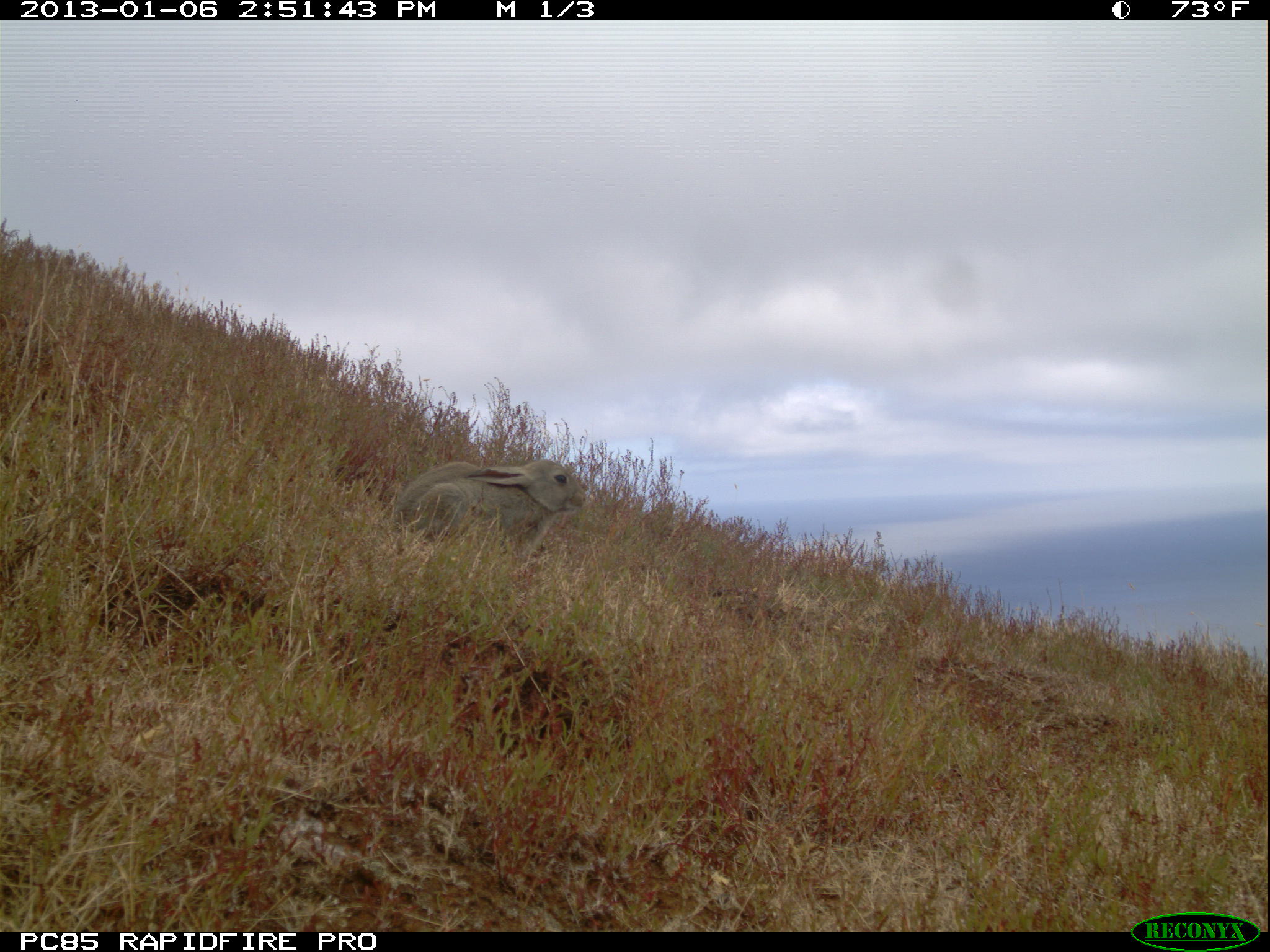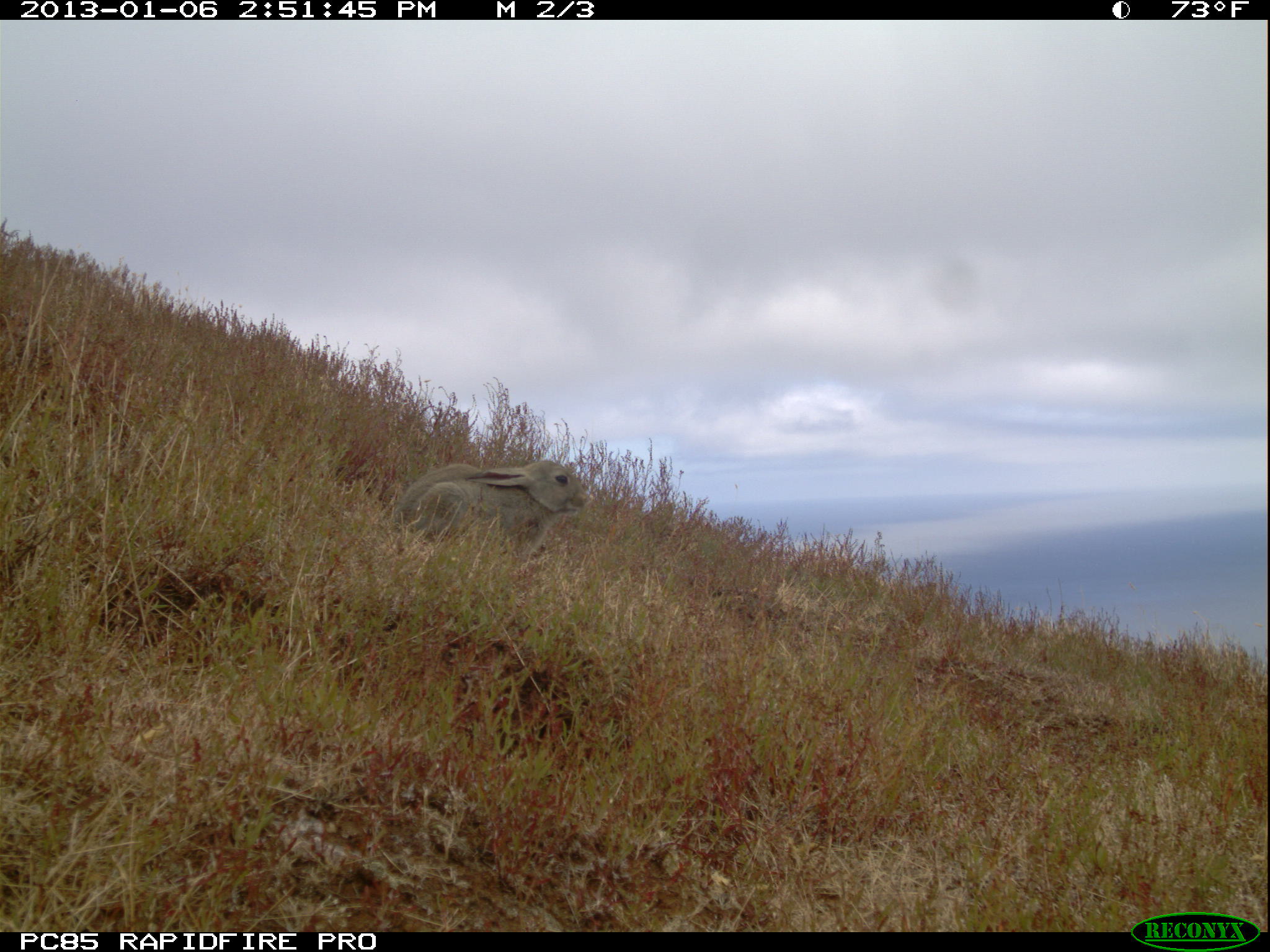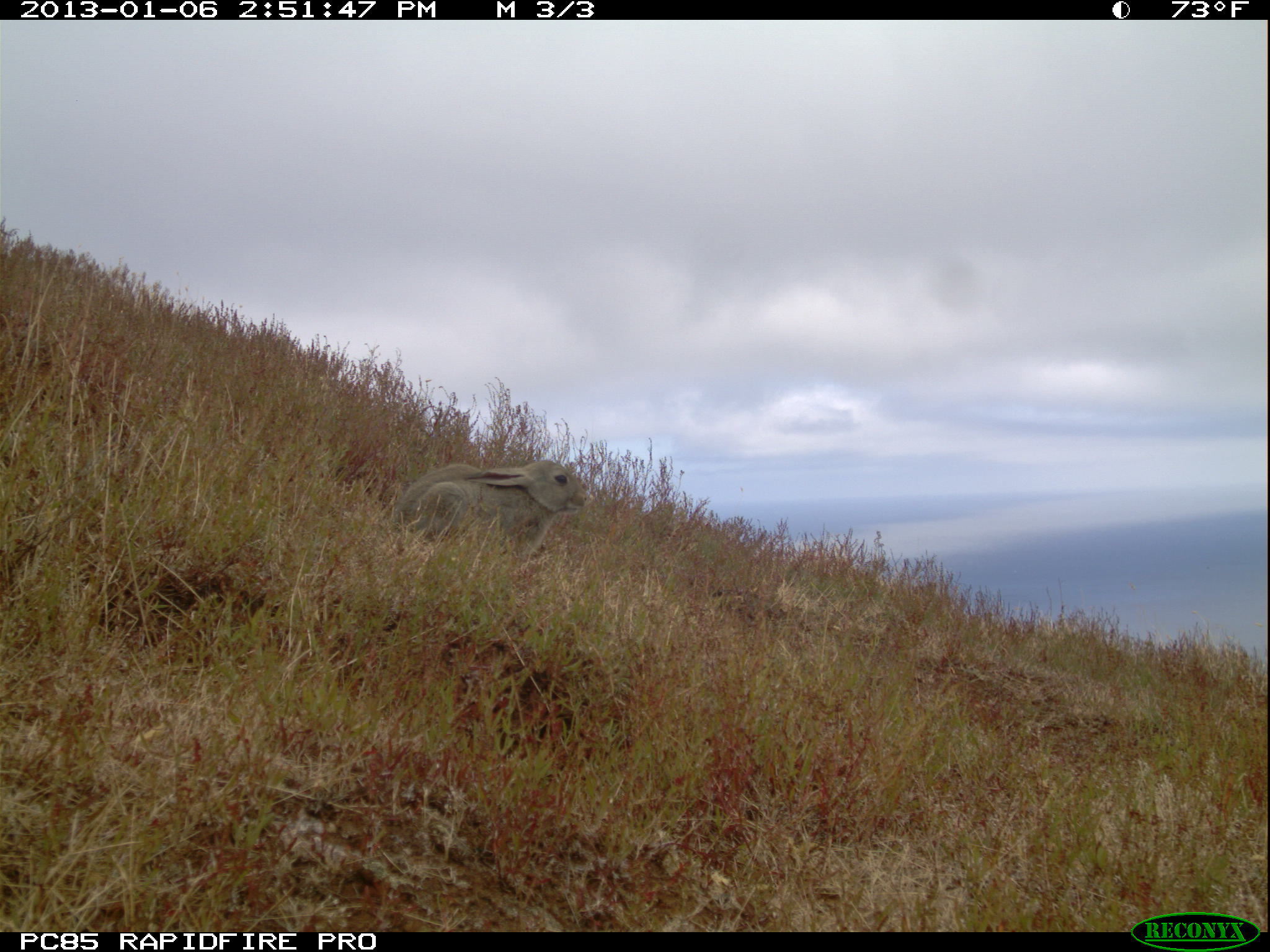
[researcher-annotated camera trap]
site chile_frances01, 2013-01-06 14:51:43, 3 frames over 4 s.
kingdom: Animalia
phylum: Chordata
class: Mammalia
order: Lagomorpha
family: Leporidae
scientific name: Leporidae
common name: rabbits and hares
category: rabbit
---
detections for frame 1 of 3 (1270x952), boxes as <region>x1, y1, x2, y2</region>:
rabbit: <region>385, 456, 589, 574</region>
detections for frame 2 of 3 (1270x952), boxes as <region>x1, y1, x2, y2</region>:
rabbit: <region>384, 456, 590, 571</region>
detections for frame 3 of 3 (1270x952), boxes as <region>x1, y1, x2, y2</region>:
rabbit: <region>384, 456, 591, 571</region>